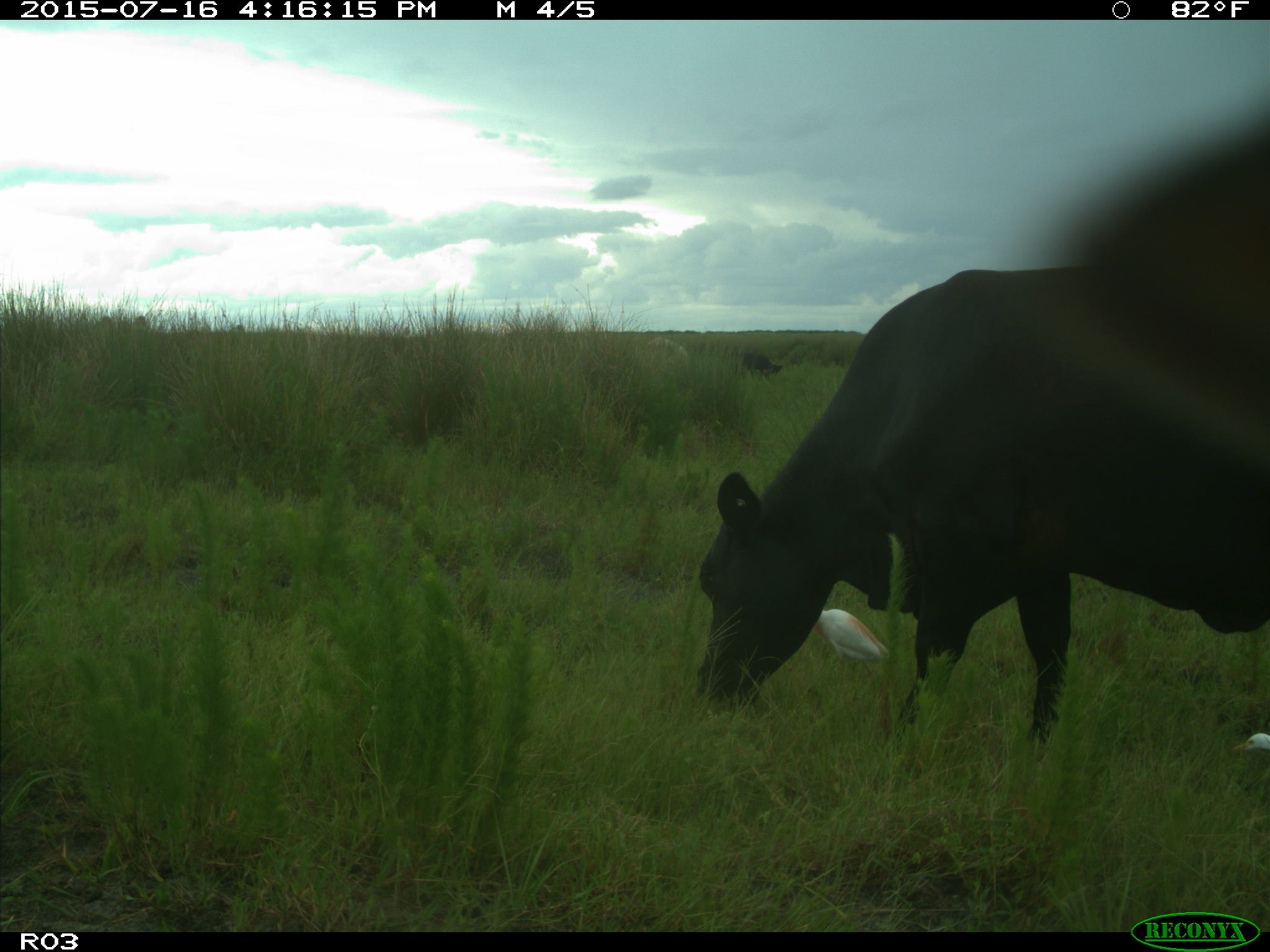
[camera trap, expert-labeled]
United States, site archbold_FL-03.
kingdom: Animalia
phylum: Chordata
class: Mammalia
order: Artiodactyla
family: Bovidae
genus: Bos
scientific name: Bos taurus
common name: domestic cow